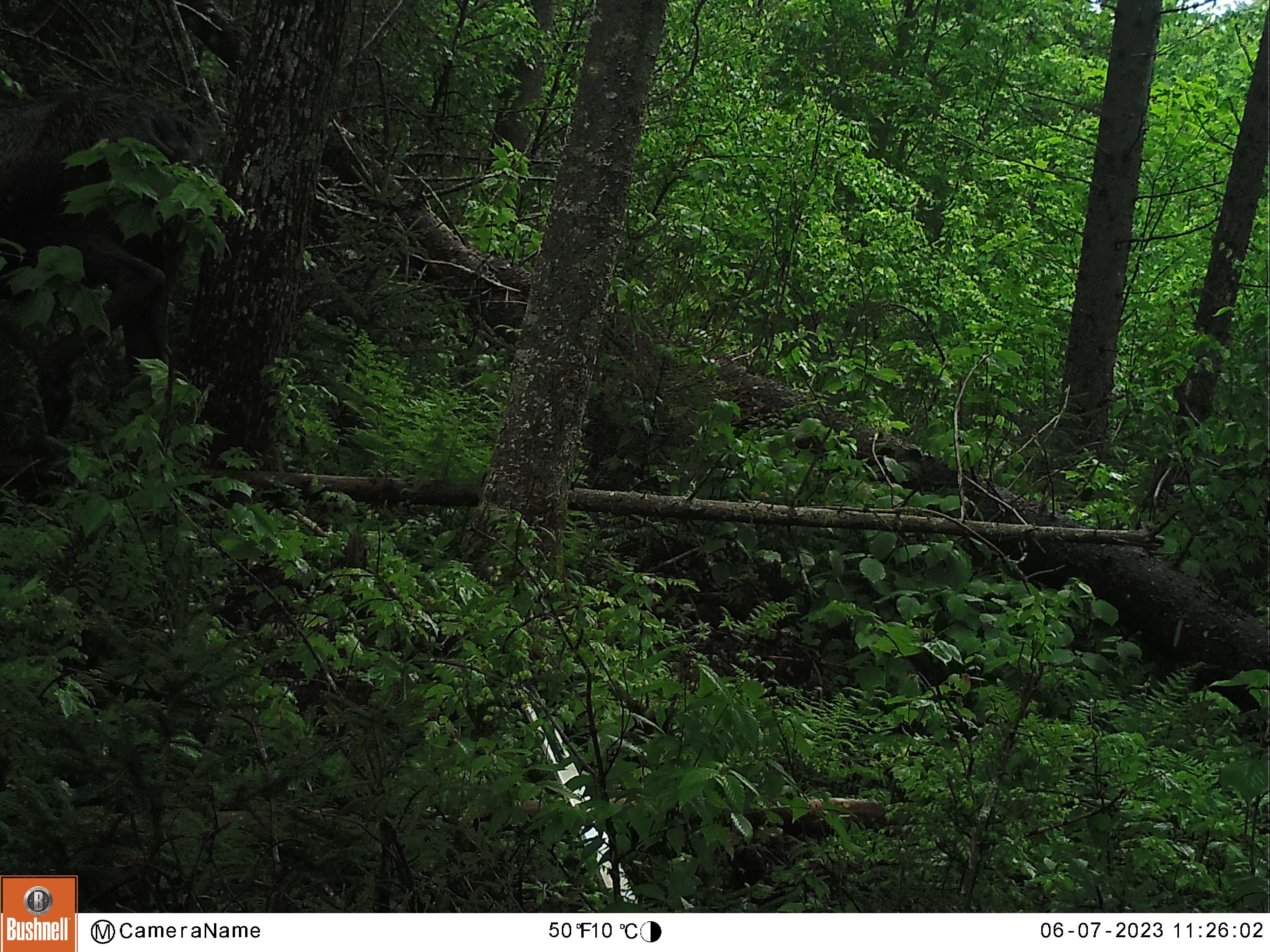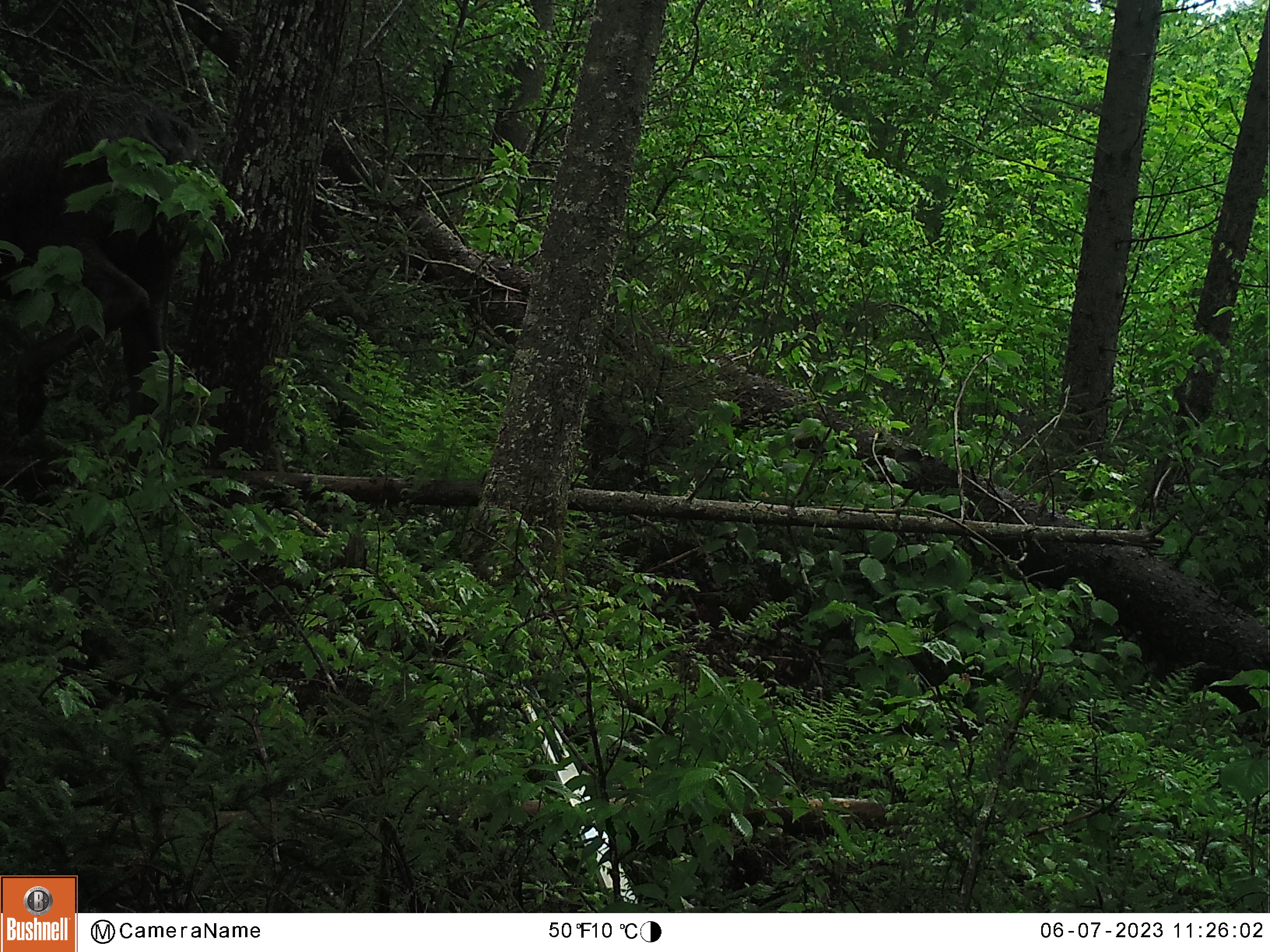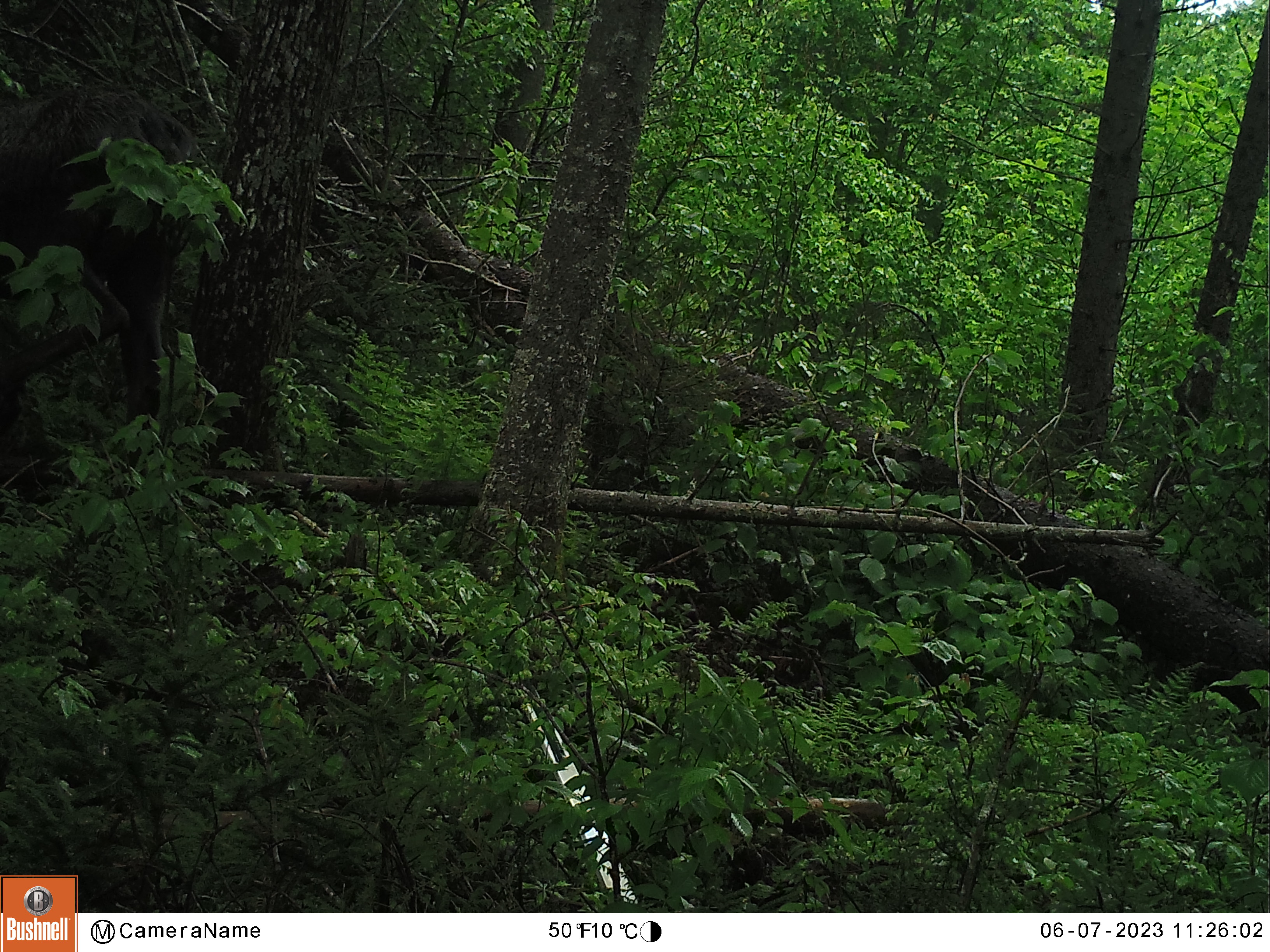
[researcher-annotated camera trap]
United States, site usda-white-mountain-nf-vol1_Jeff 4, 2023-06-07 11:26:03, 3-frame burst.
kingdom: Animalia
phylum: Chordata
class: Mammalia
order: Artiodactyla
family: Cervidae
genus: Alces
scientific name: Alces alces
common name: moose